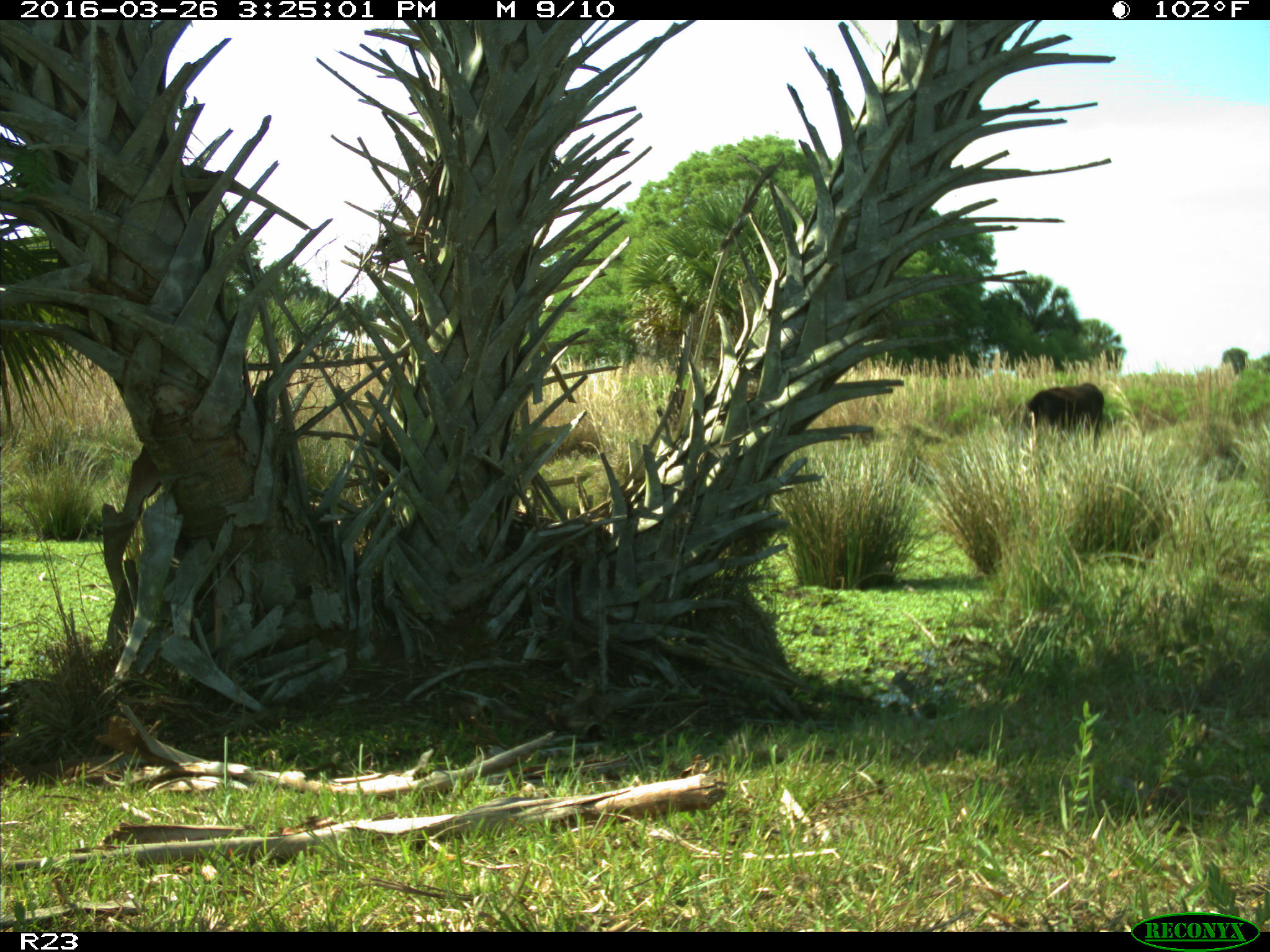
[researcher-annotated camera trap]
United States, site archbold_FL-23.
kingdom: Animalia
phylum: Chordata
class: Mammalia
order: Artiodactyla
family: Bovidae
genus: Bos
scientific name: Bos taurus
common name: domestic cow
Bos taurus (domestic cow).